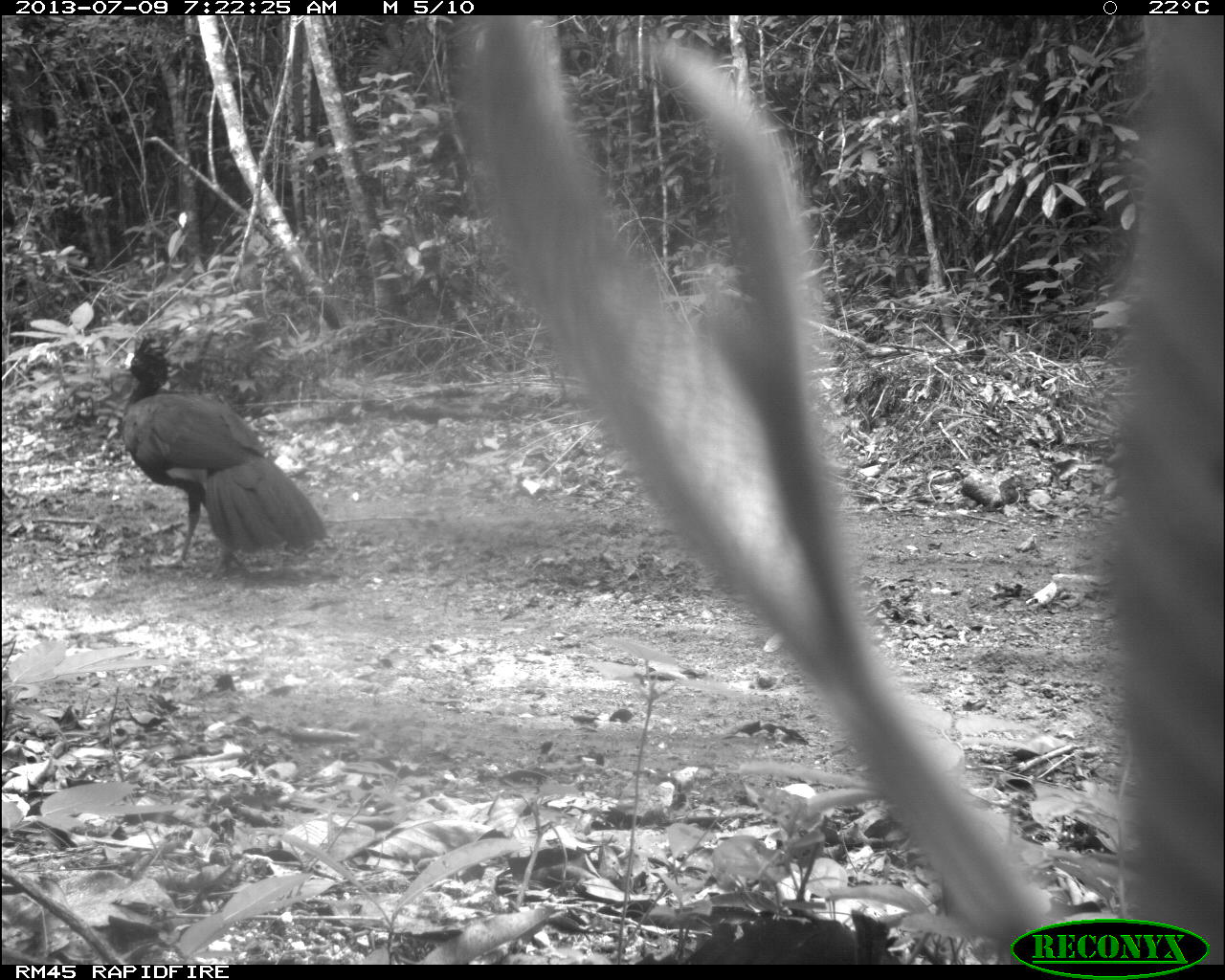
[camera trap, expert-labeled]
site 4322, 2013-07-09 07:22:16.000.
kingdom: Animalia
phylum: Chordata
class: Aves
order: Galliformes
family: Cracidae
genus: Crax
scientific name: Crax rubra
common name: great curassow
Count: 1.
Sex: male.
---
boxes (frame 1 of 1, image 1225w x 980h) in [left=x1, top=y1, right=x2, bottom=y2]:
crax rubra: [left=453, top=15, right=1225, bottom=962]; [left=118, top=334, right=326, bottom=579]; [left=629, top=911, right=906, bottom=962]